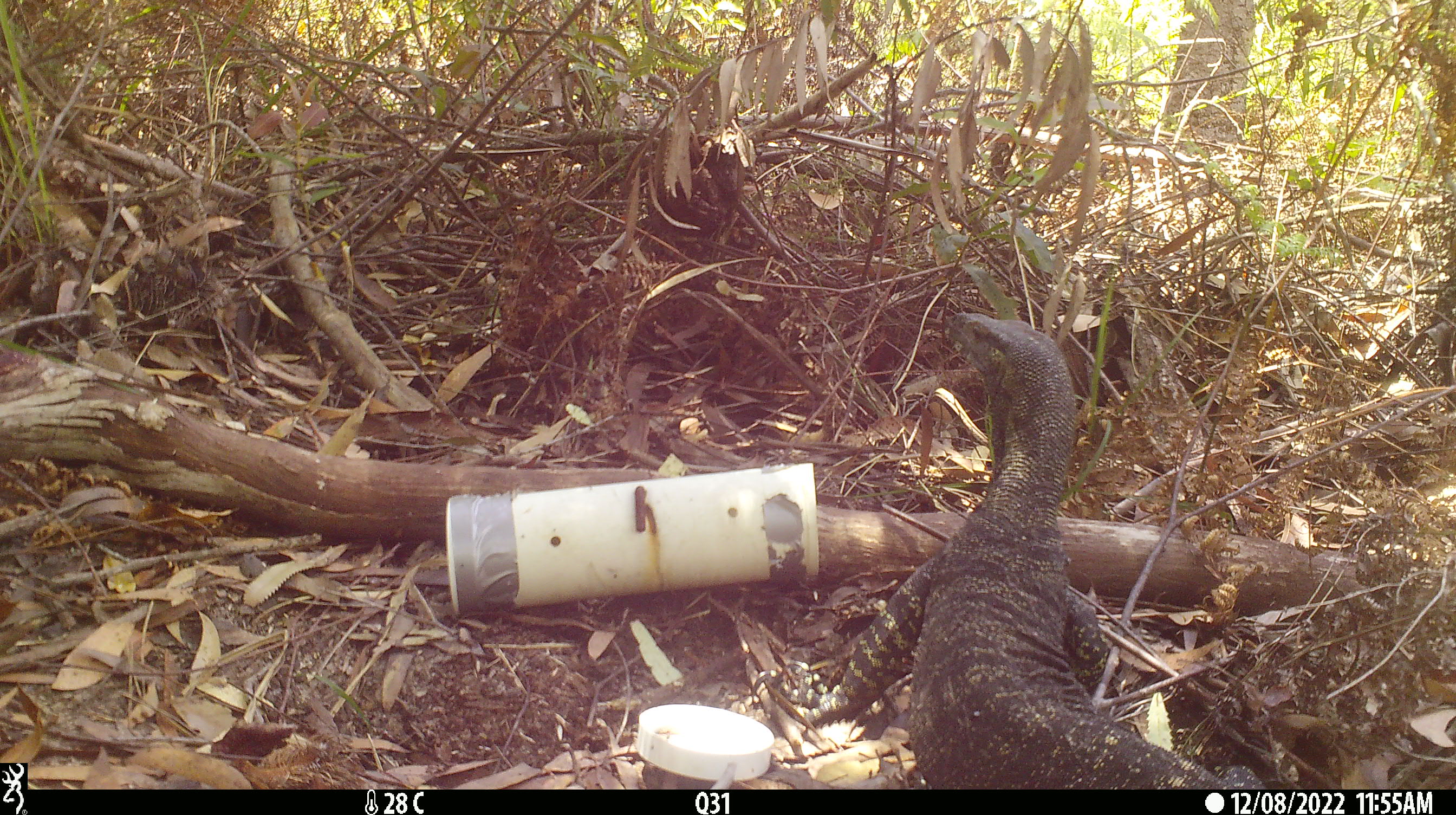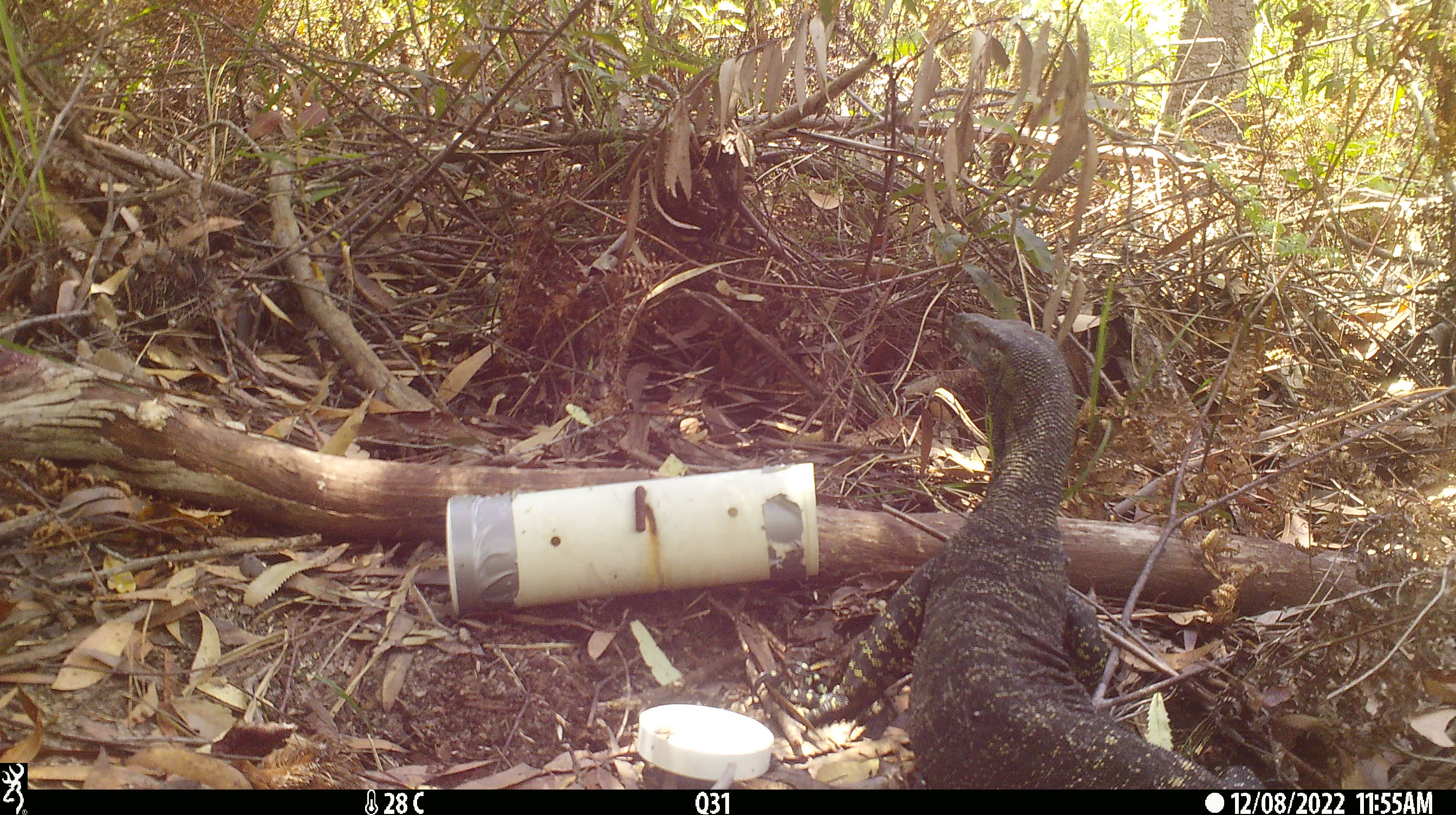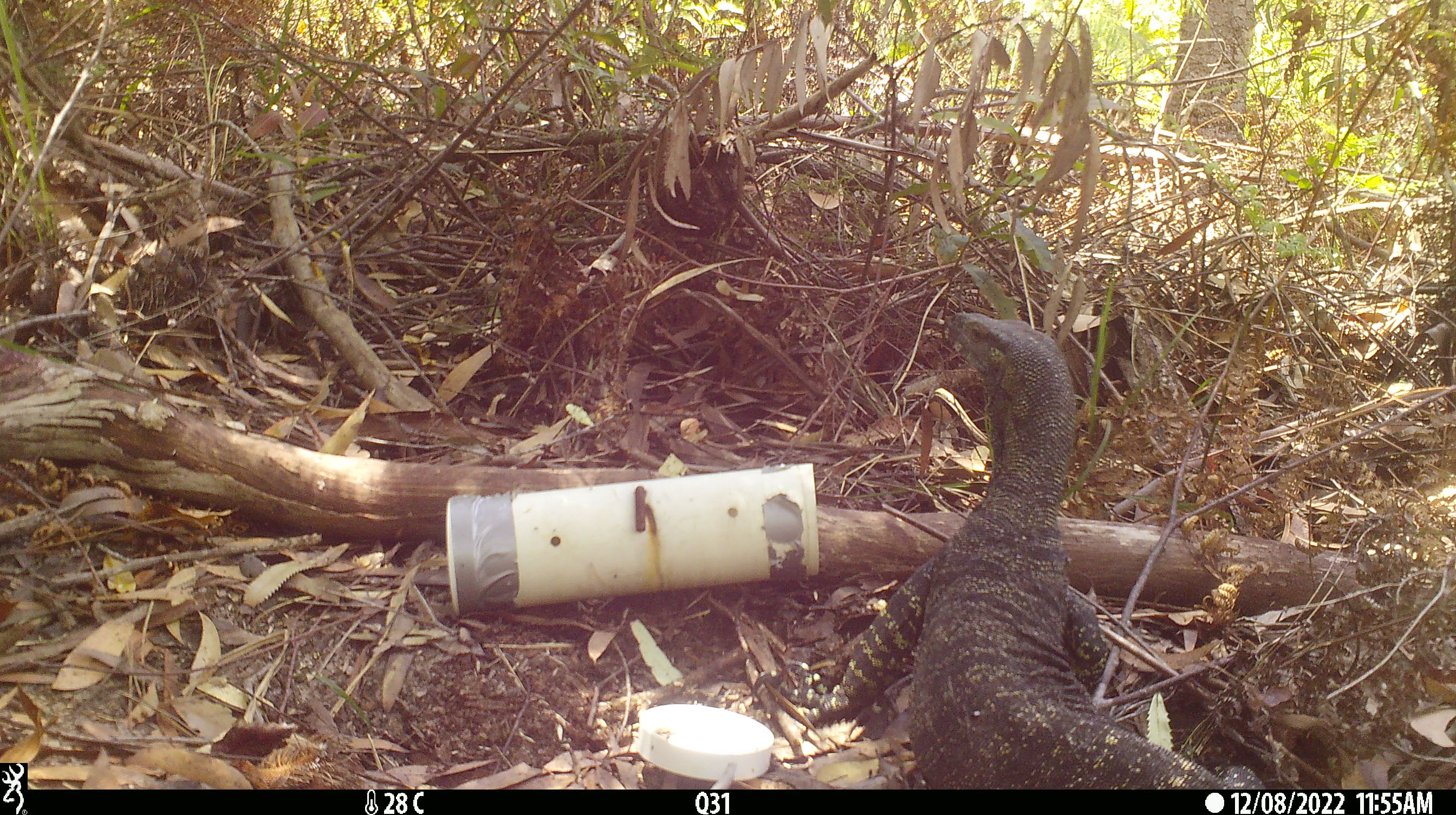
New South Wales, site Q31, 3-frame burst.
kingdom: Animalia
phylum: Chordata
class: Reptilia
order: Squamata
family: Varanidae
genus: Varanus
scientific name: Varanus varius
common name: lace monitor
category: goanna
Goanna (lace monitor) (Varanus varius).